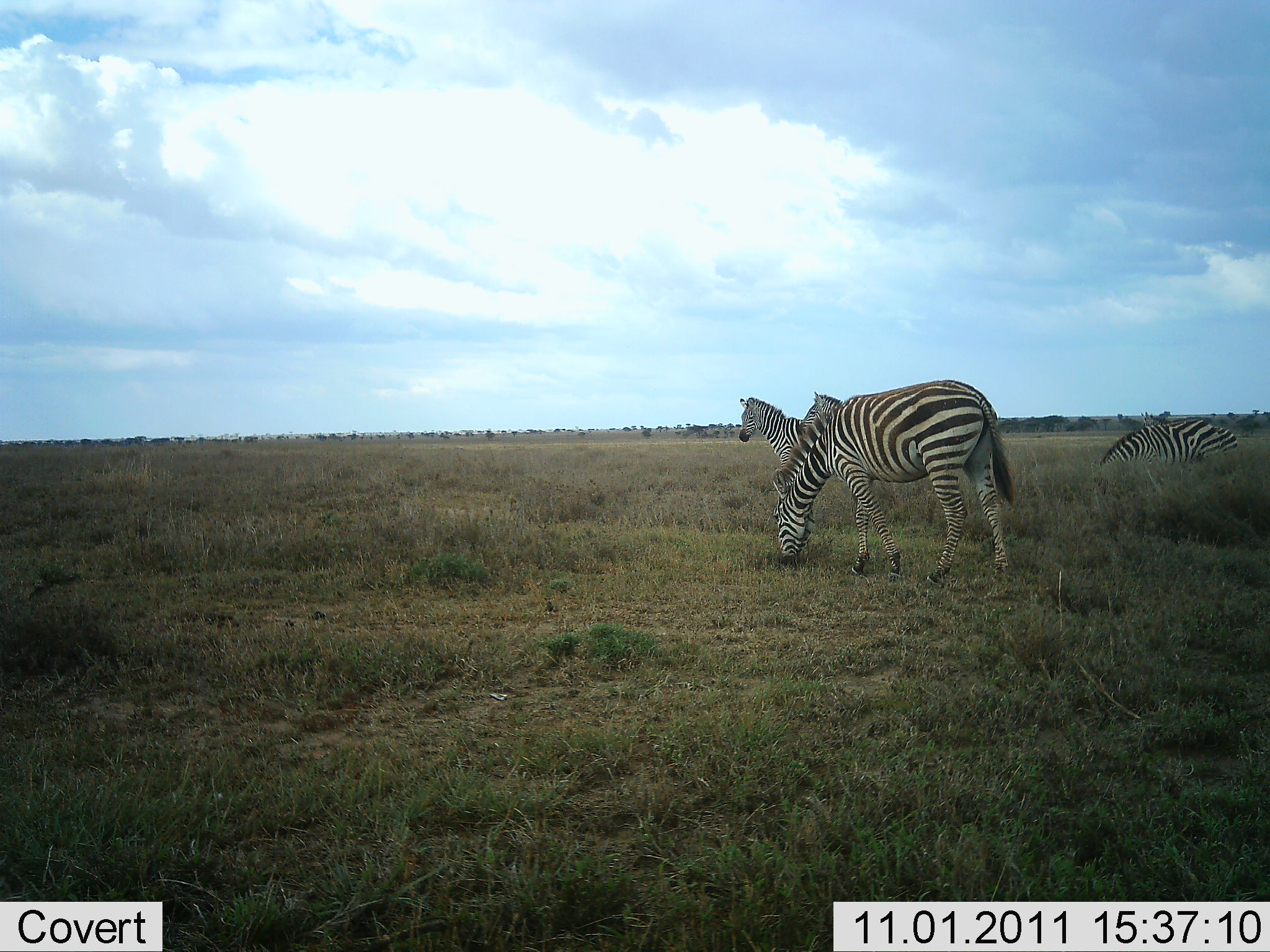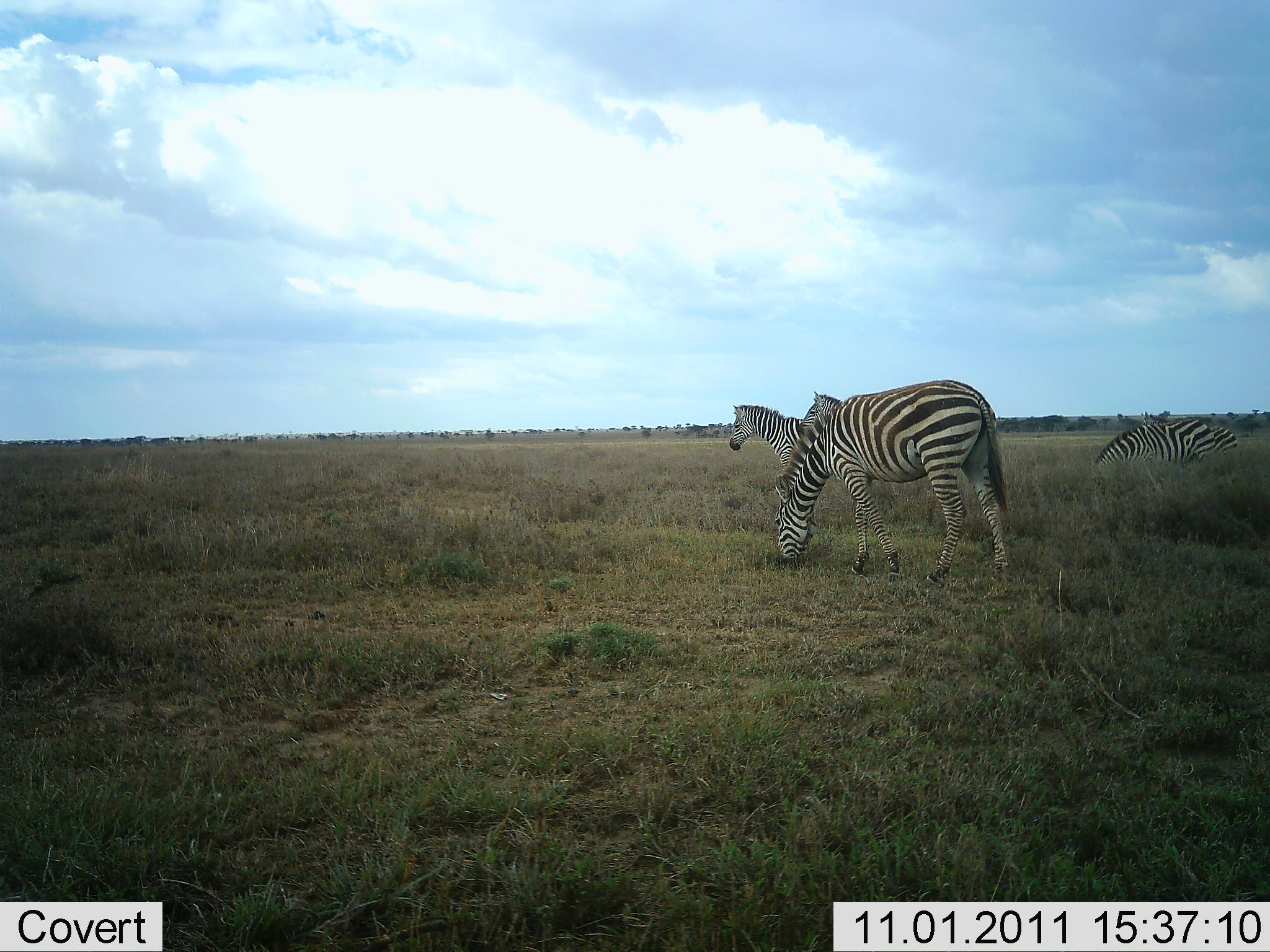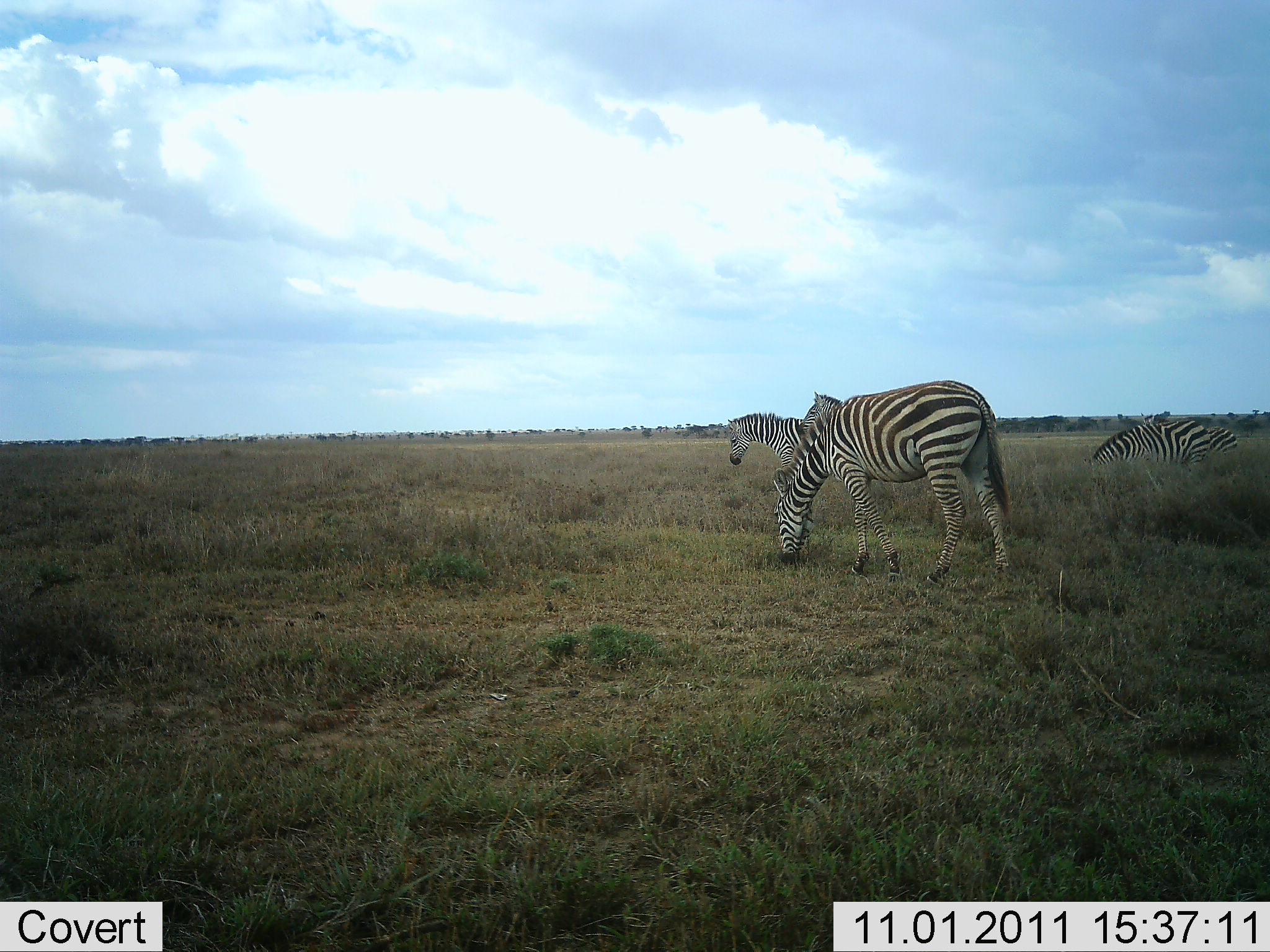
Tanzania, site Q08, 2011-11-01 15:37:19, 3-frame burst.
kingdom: Animalia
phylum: Chordata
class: Mammalia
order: Perissodactyla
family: Equidae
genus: Equus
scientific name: Equus quagga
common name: plains zebra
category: zebra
Zebra (plains zebra) (Equus quagga), count 4. Behavior (volunteer vote fractions): standing 63%, resting 0%, moving 0%, interacting 0%. Young present (vote fraction): 0%. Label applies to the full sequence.